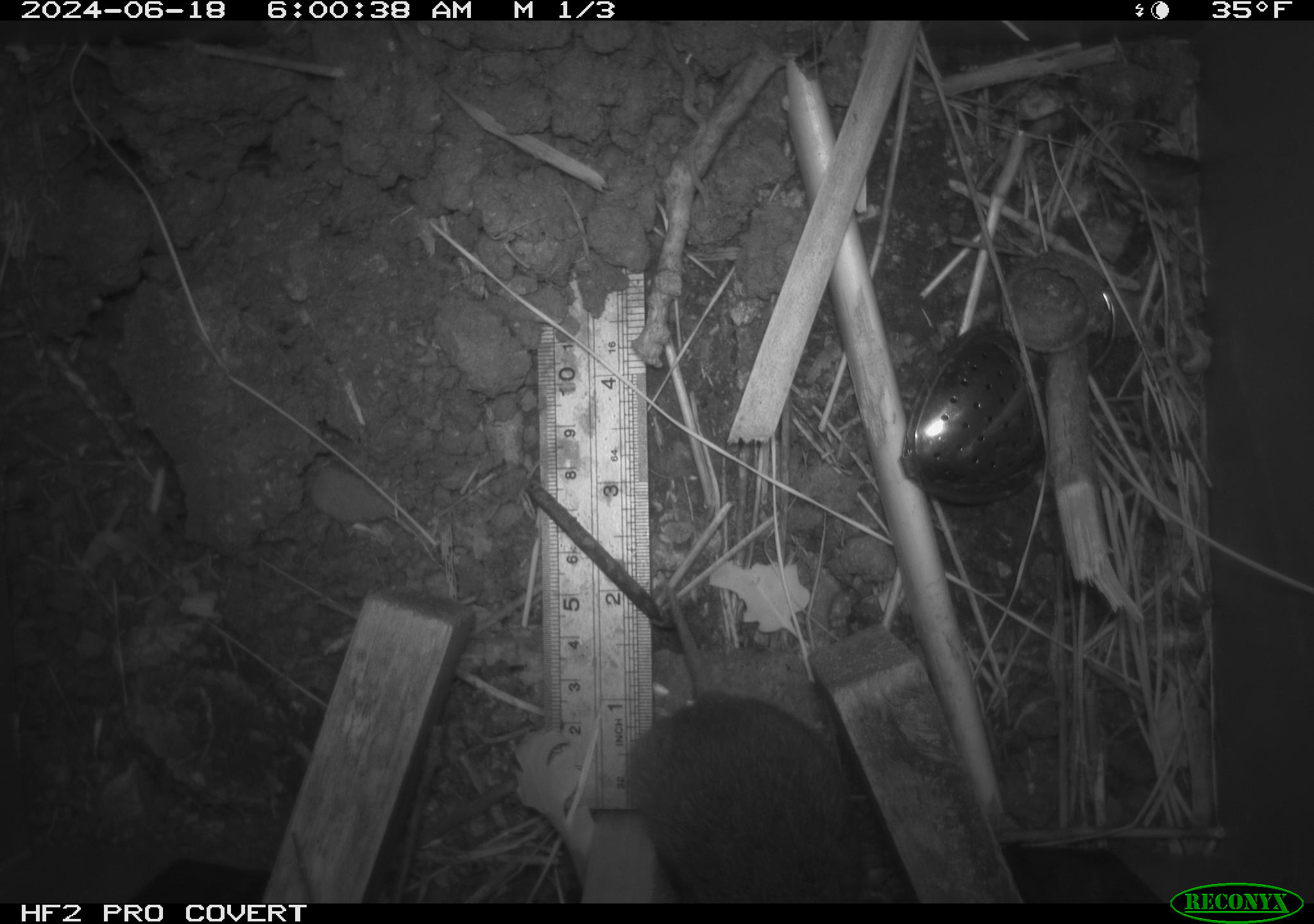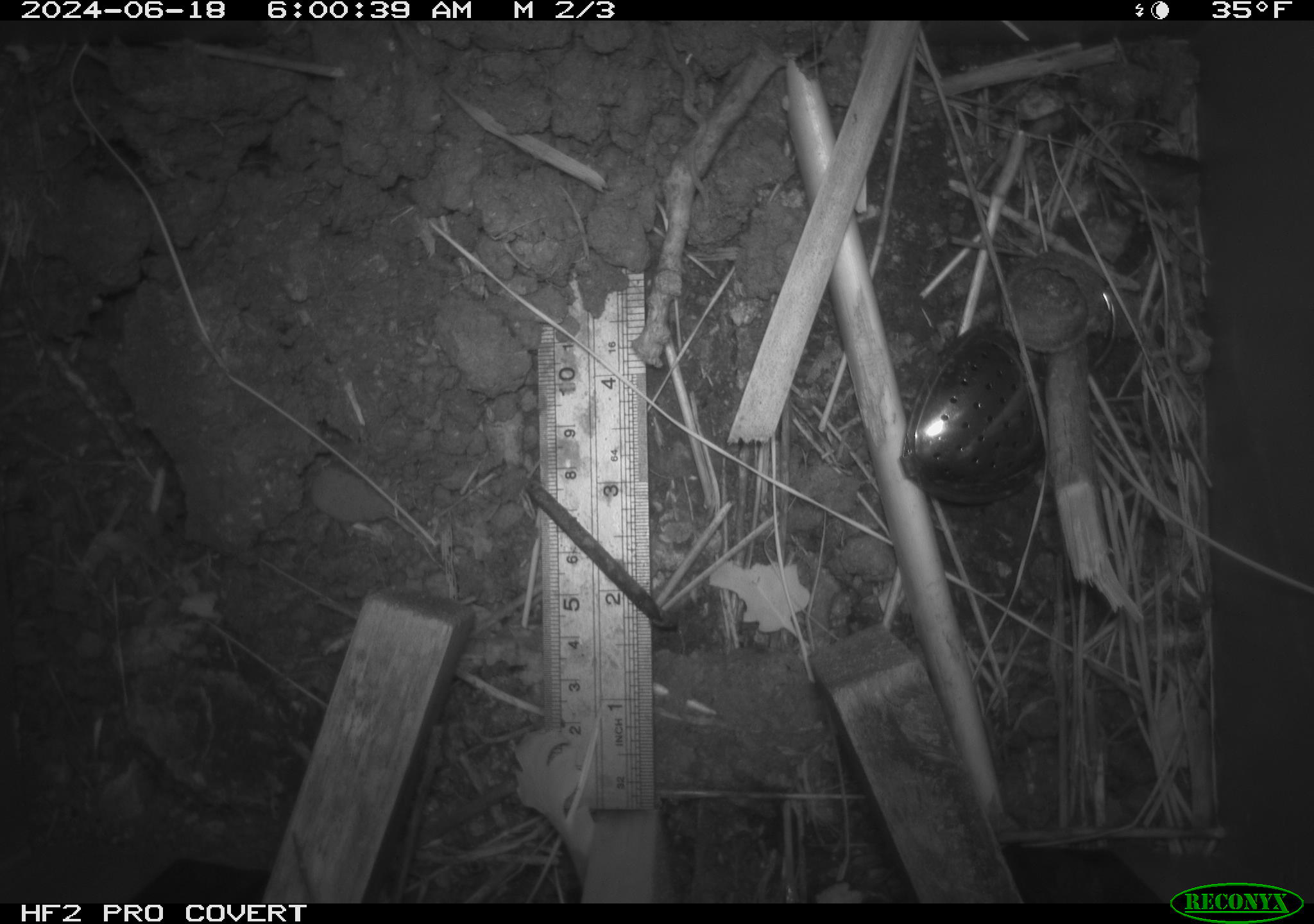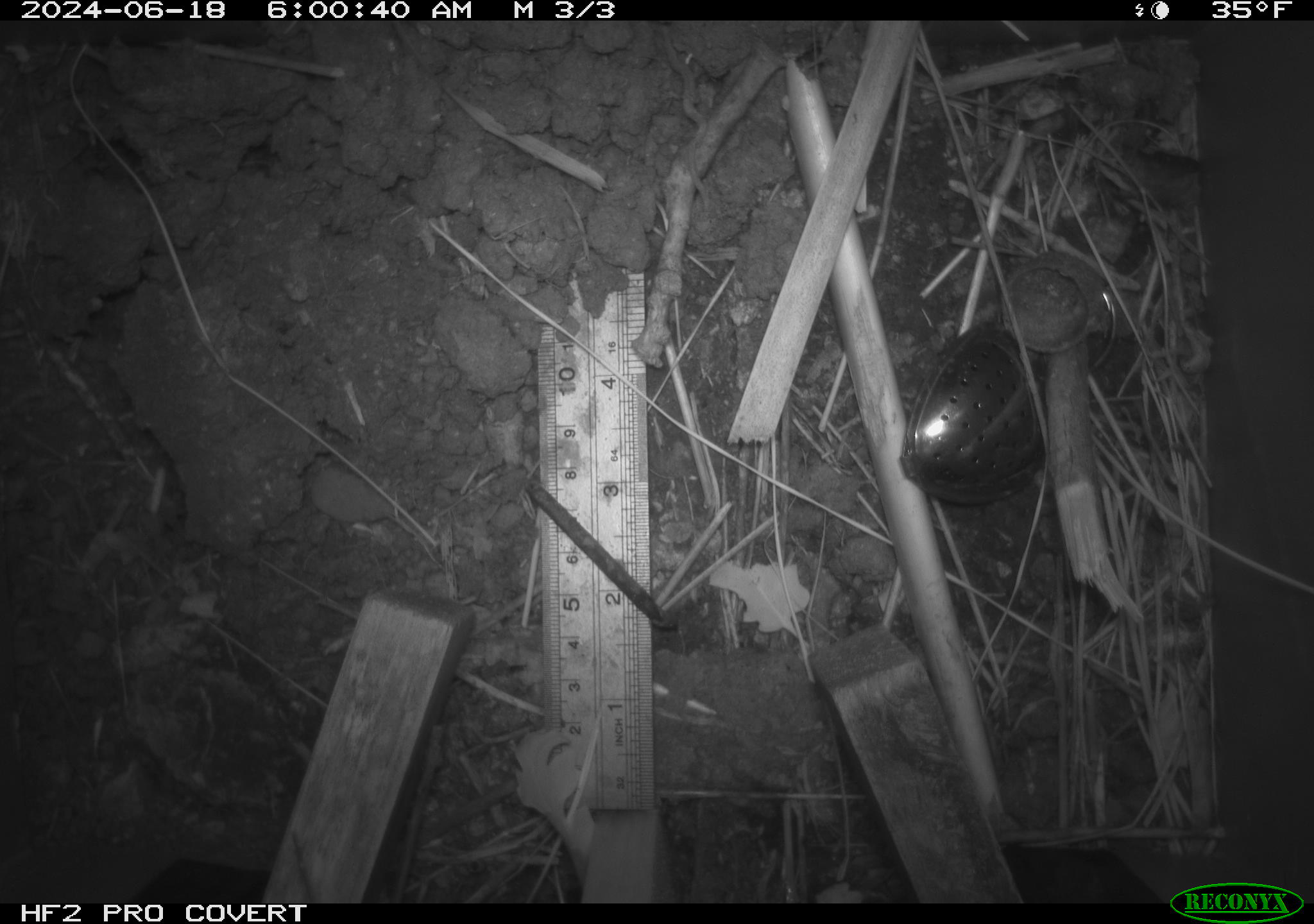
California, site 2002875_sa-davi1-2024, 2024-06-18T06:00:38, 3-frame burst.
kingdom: Animalia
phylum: Chordata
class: Mammalia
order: Rodentia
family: Cricetidae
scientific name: Arvicolinae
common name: voles, lemmings, and muskrats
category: arvicolinae subfamily